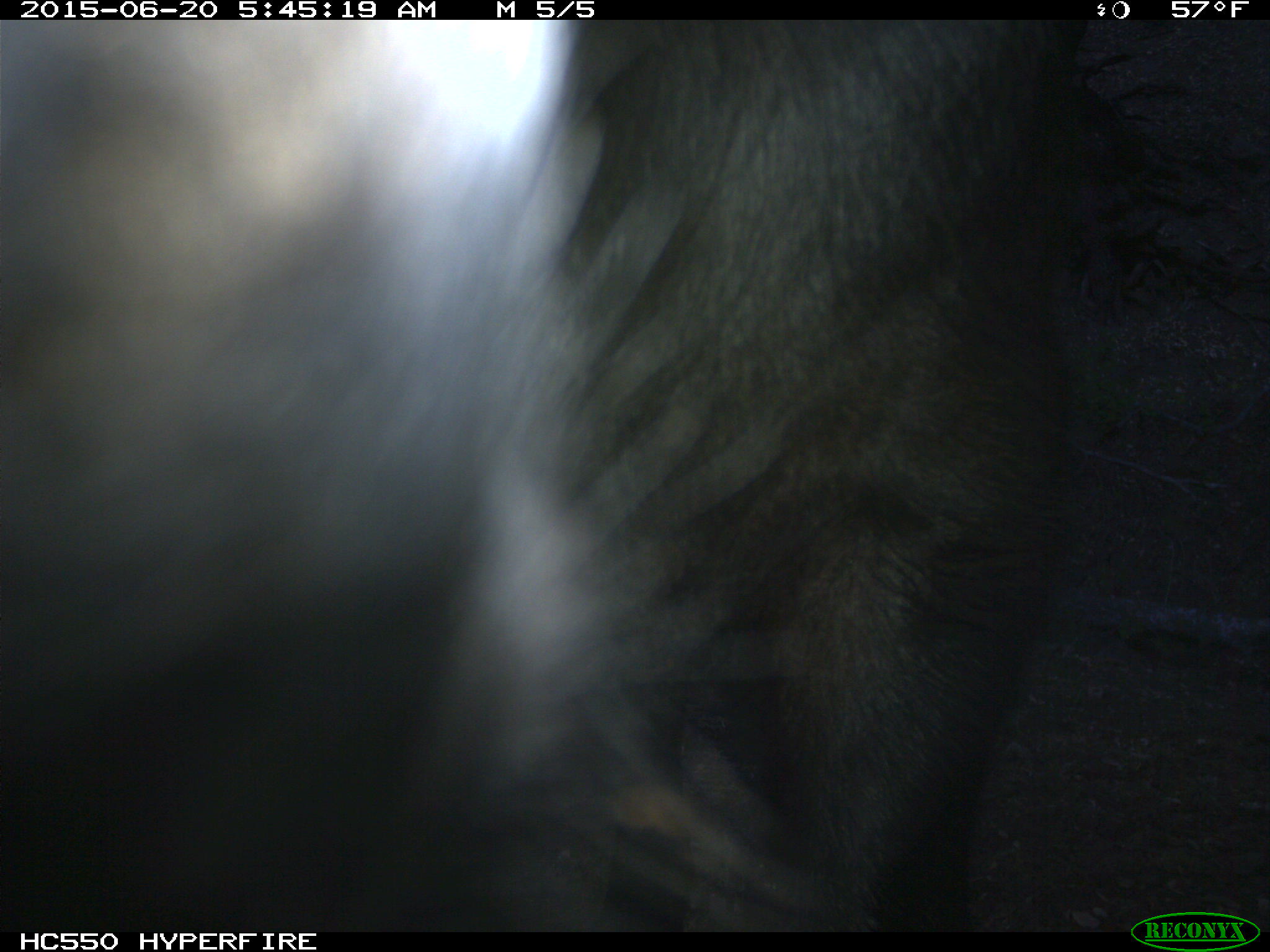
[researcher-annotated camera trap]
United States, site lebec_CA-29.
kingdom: Animalia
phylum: Chordata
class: Mammalia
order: Artiodactyla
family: Bovidae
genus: Bos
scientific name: Bos taurus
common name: domestic cow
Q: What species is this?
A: Bos taurus (domestic cow).